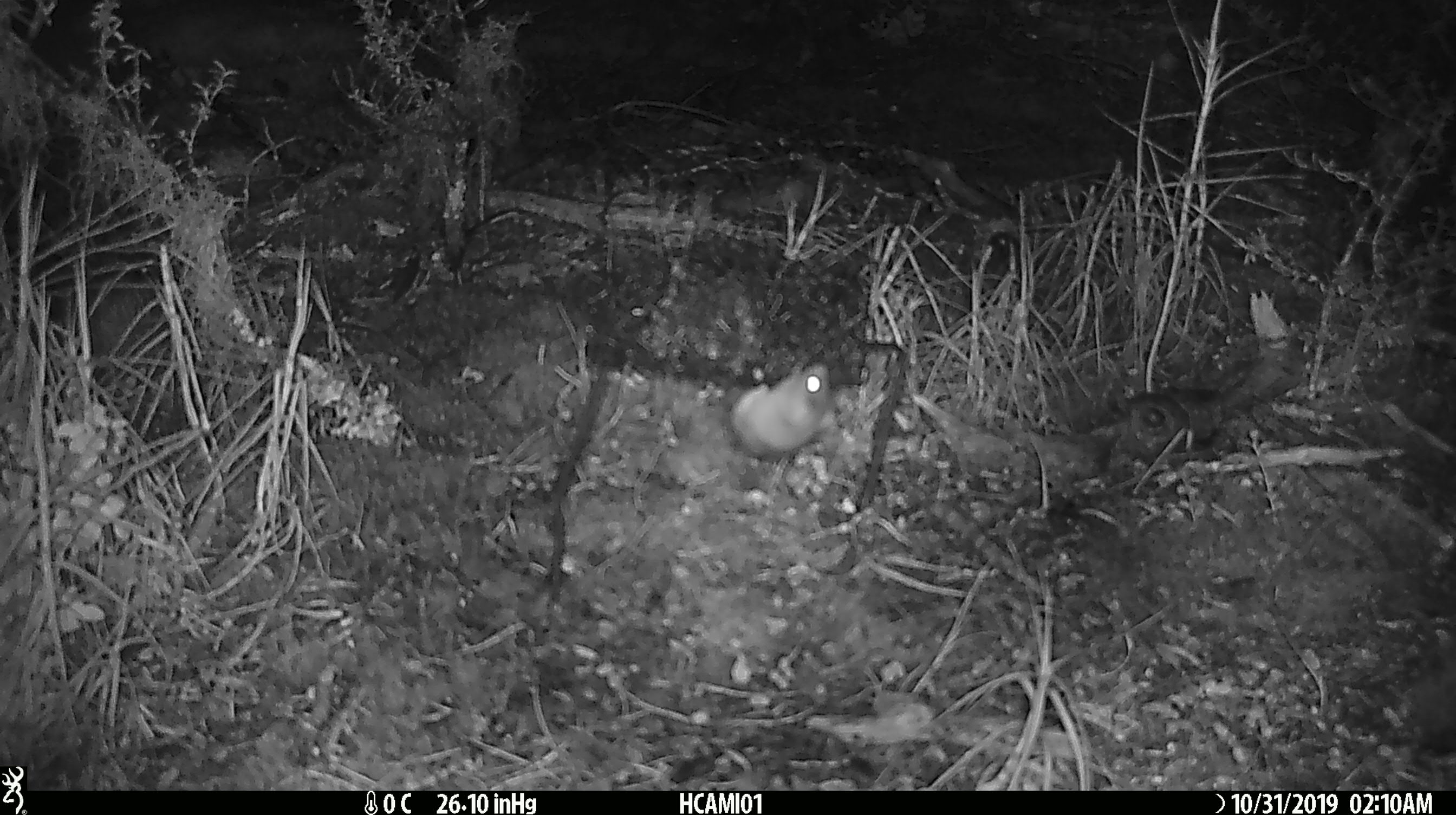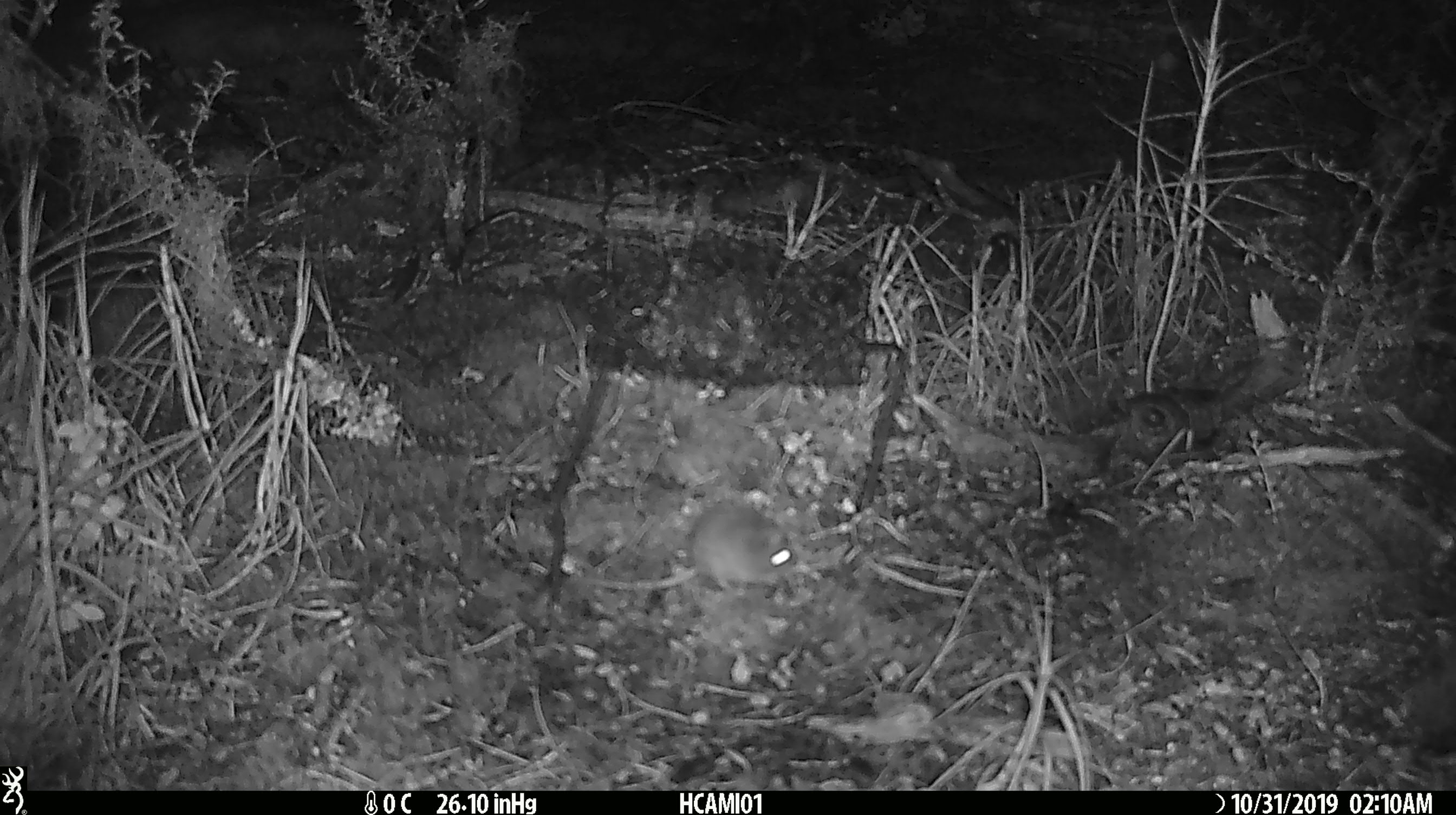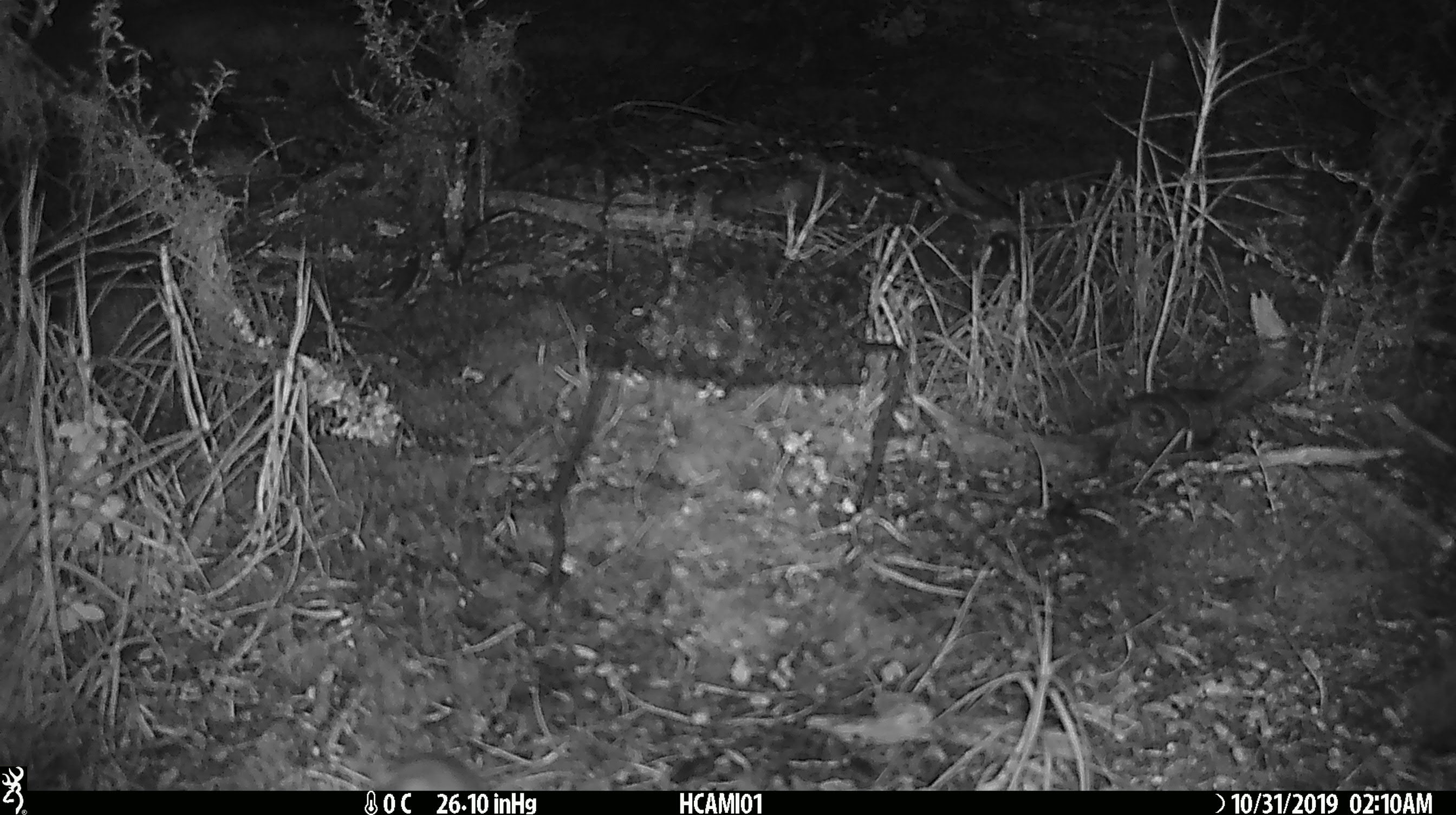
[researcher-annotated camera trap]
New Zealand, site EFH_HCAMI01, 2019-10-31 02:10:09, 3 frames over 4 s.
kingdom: Animalia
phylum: Chordata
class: Mammalia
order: Rodentia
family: Muridae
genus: Mus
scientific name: Mus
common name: mouse